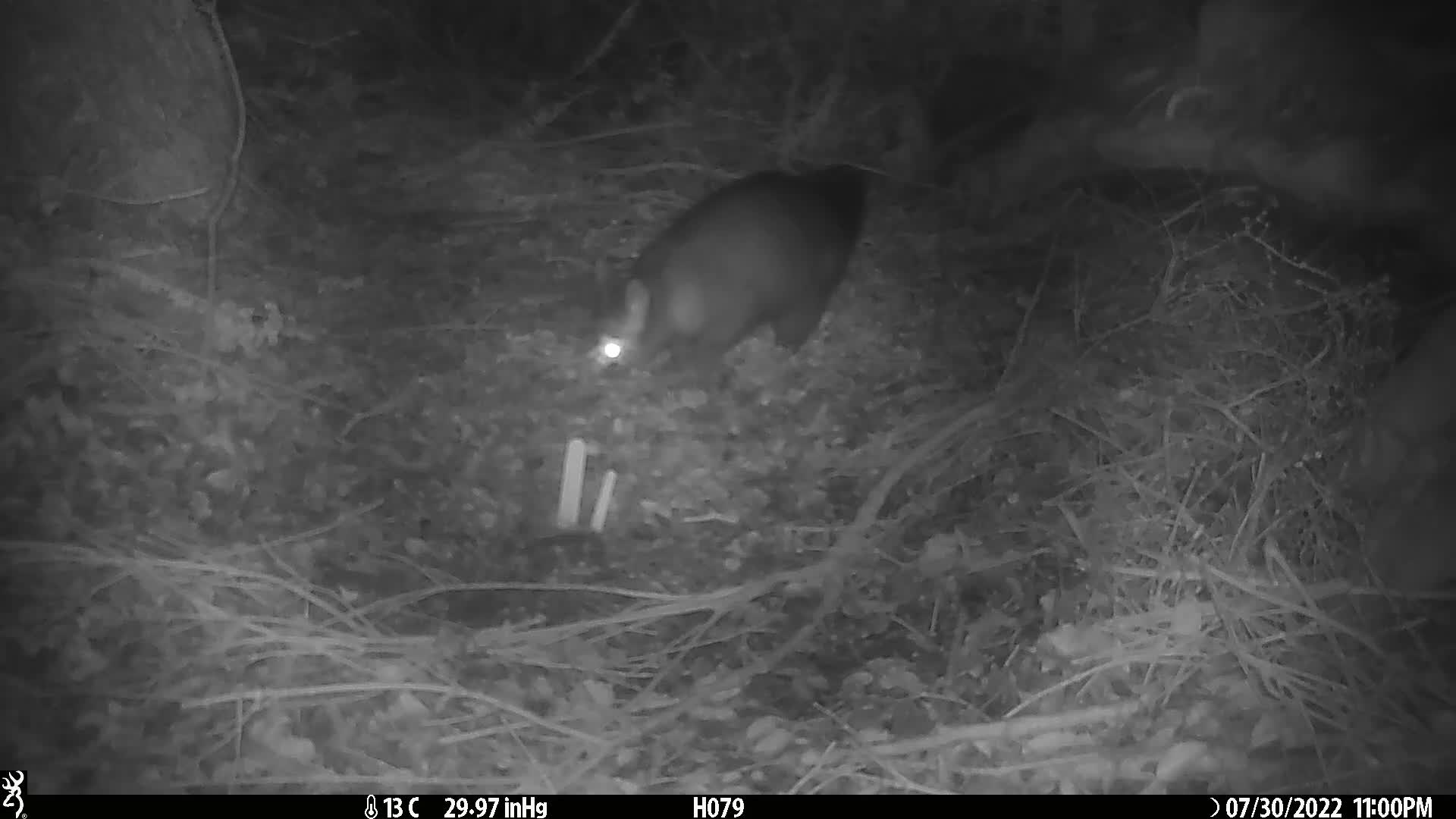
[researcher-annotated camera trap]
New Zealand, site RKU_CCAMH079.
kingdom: Animalia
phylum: Chordata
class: Mammalia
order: Diprotodontia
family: Phalangeridae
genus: Trichosurus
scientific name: Trichosurus vulpecula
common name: common brushtail possum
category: possum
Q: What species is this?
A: Possum (common brushtail possum) (Trichosurus vulpecula).